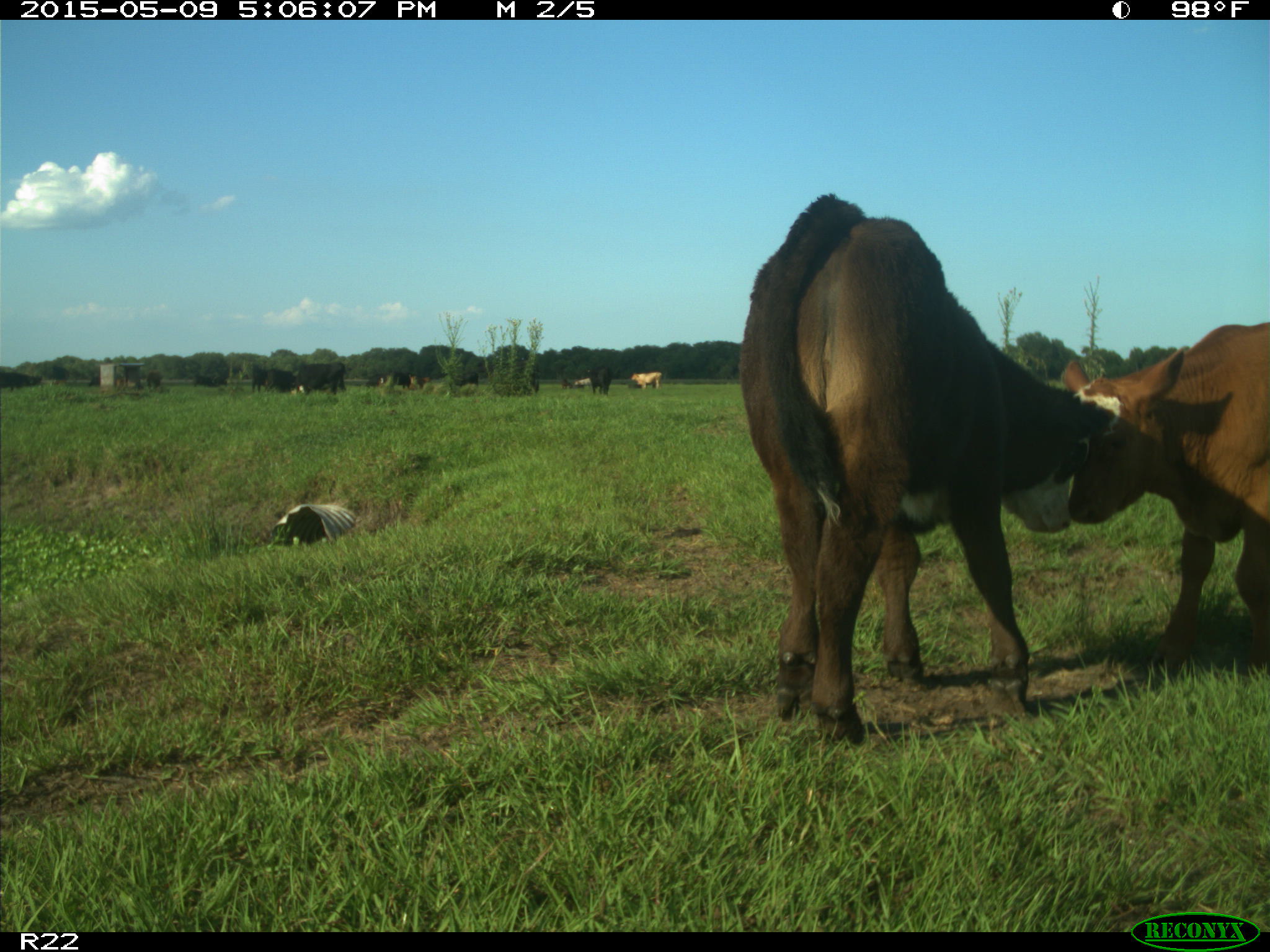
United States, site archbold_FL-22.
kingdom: Animalia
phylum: Chordata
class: Mammalia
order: Artiodactyla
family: Bovidae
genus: Bos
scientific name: Bos taurus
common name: domestic cow